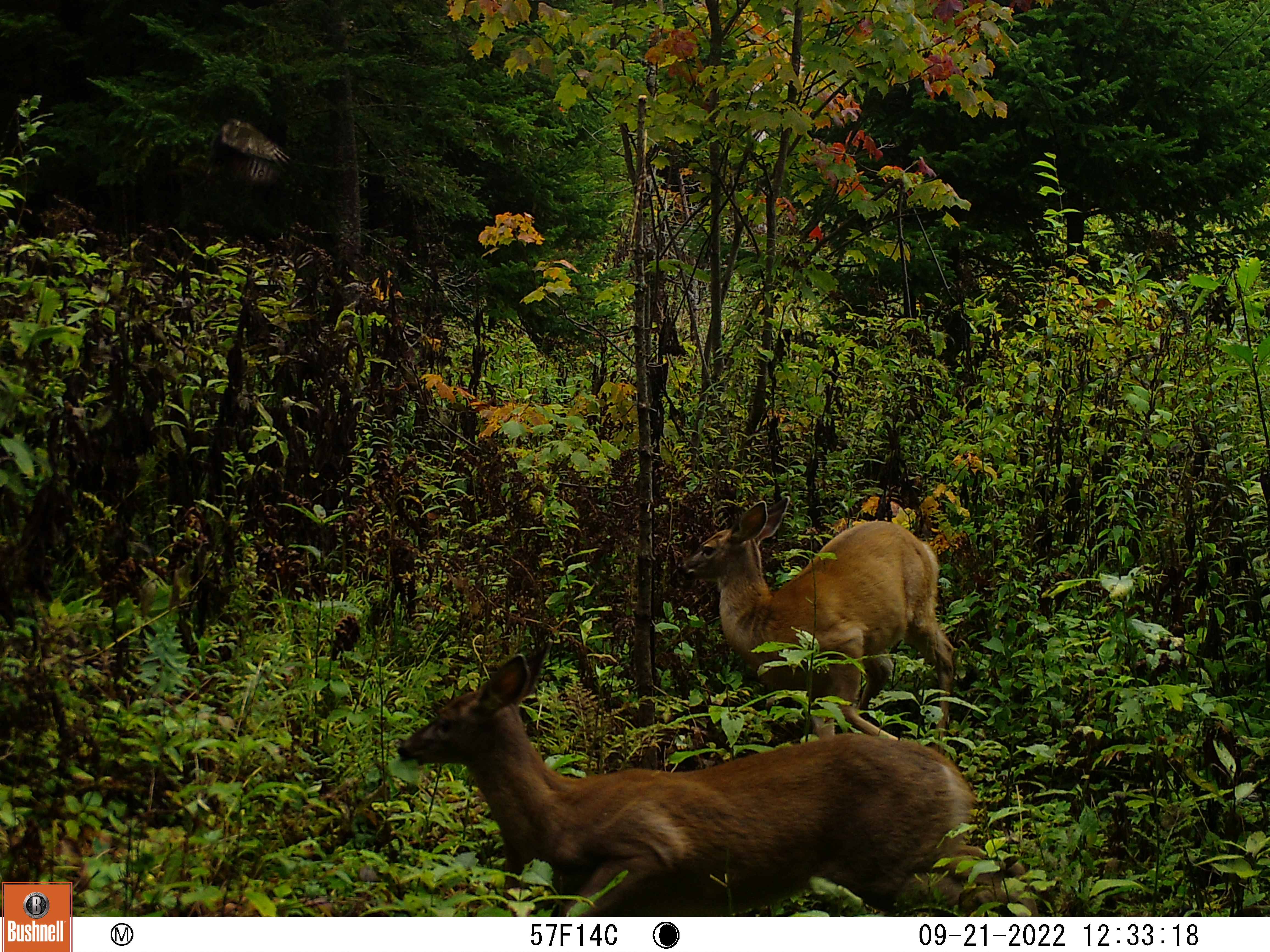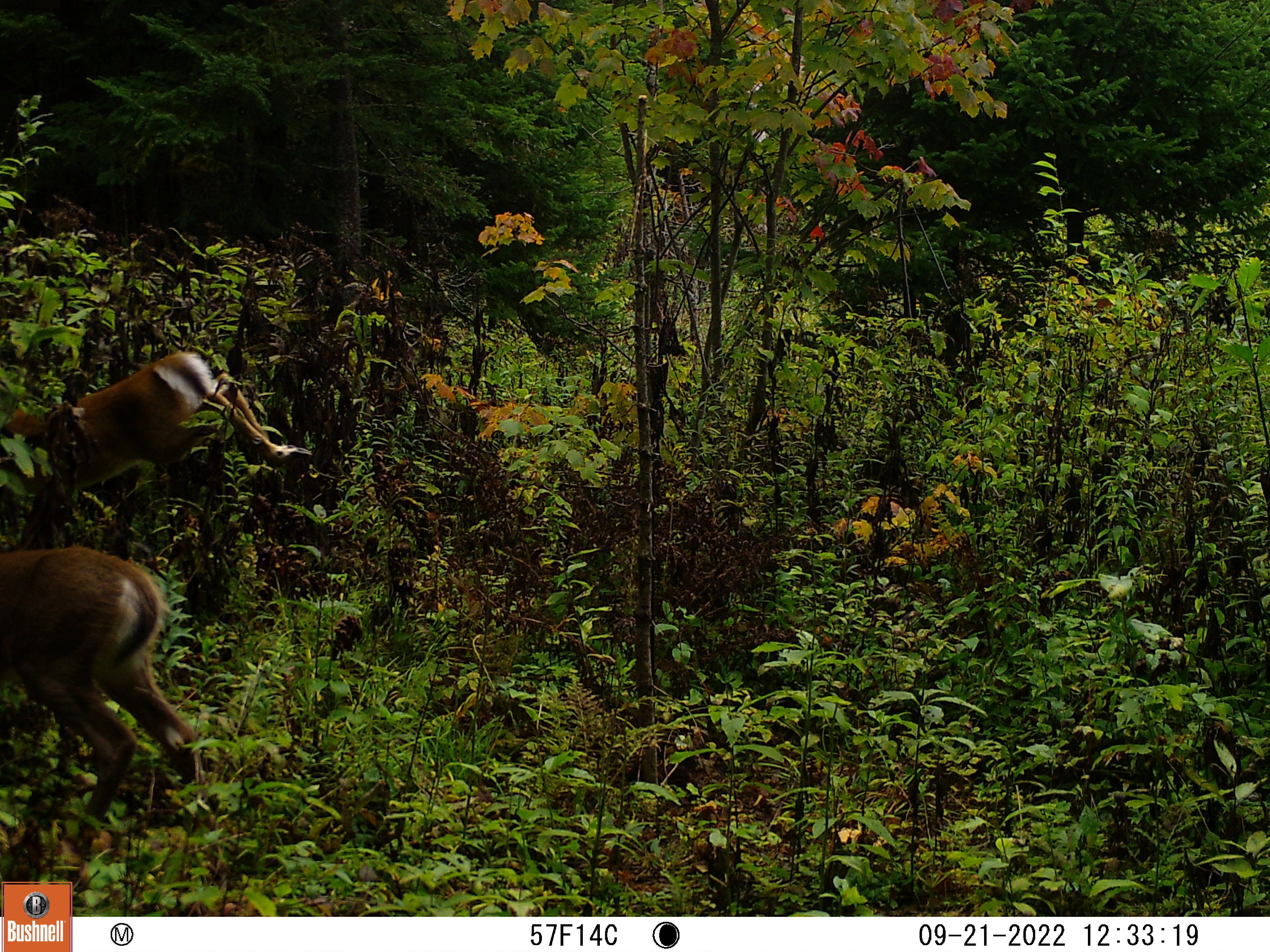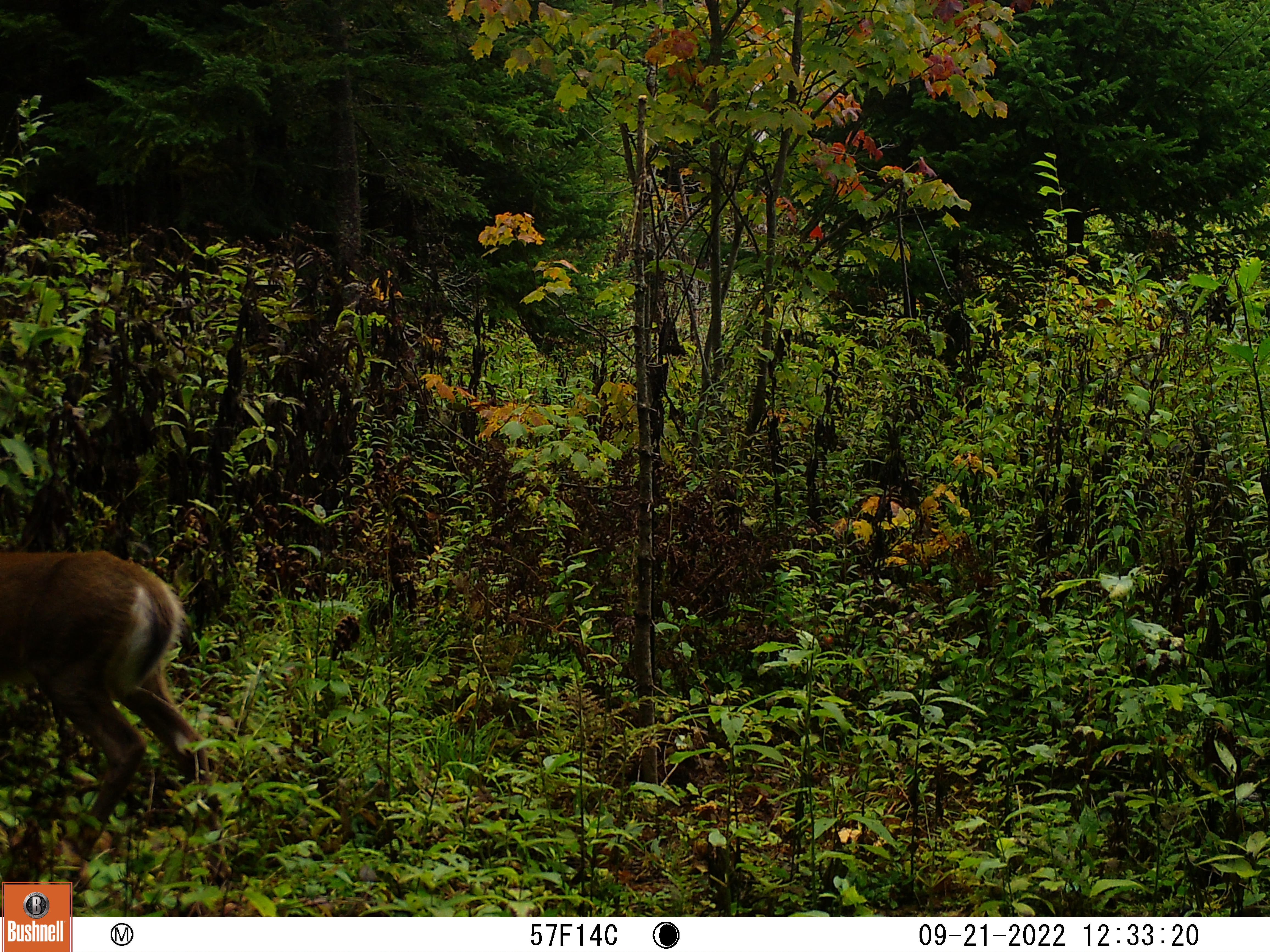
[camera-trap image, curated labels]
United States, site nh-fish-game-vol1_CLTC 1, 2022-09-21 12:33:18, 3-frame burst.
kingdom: Animalia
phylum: Chordata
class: Mammalia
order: Artiodactyla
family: Cervidae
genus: Odocoileus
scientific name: Odocoileus virginianus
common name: white-tailed deer